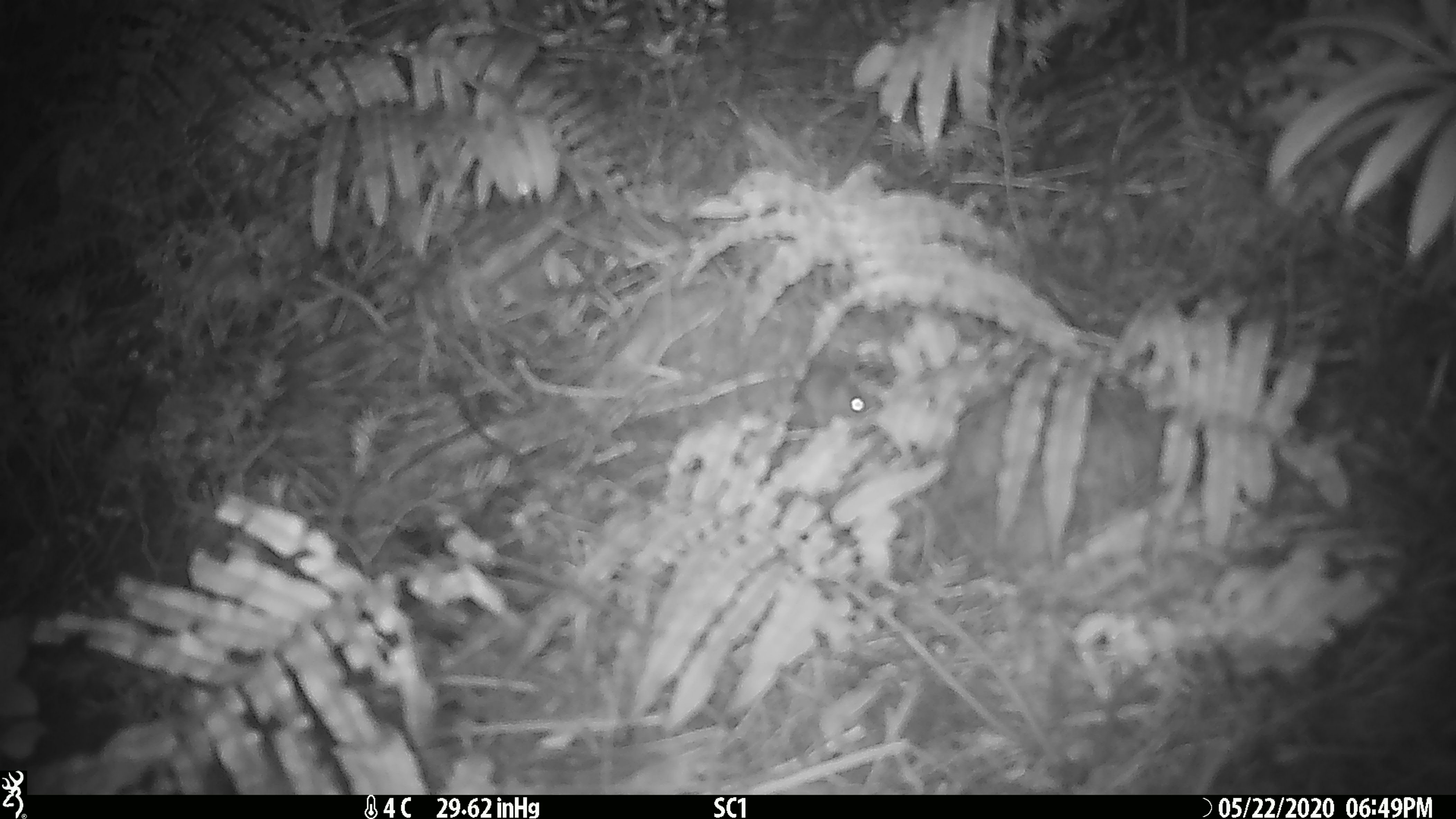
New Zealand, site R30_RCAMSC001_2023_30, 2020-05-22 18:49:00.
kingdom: Animalia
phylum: Chordata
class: Mammalia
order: Rodentia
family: Muridae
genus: Mus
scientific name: Mus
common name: mouse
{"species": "mouse (Mus)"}